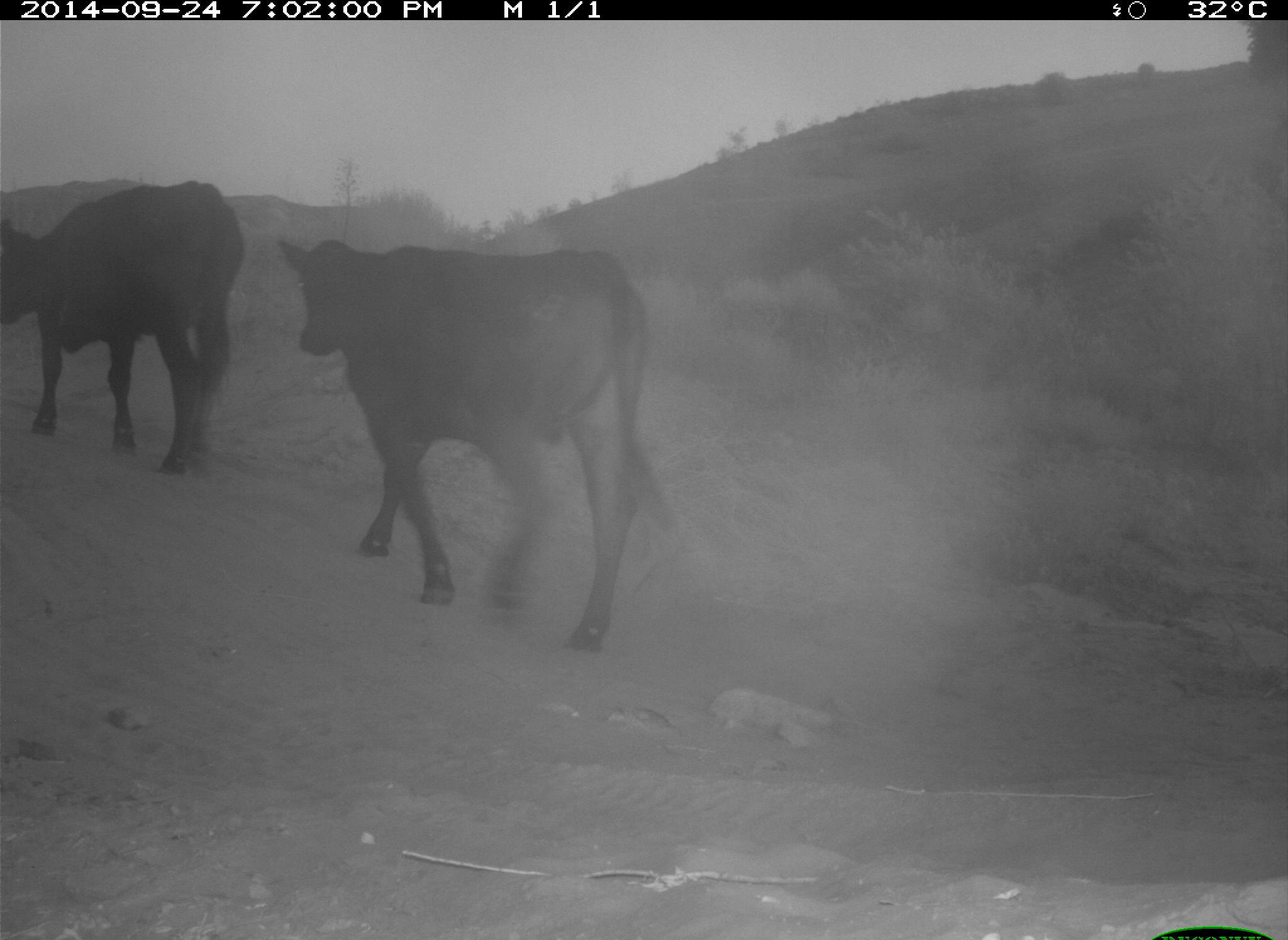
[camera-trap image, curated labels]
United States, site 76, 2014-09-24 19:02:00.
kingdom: Animalia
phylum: Chordata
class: Mammalia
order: Artiodactyla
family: Bovidae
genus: Bos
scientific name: Bos taurus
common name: cow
Cow (Bos taurus).